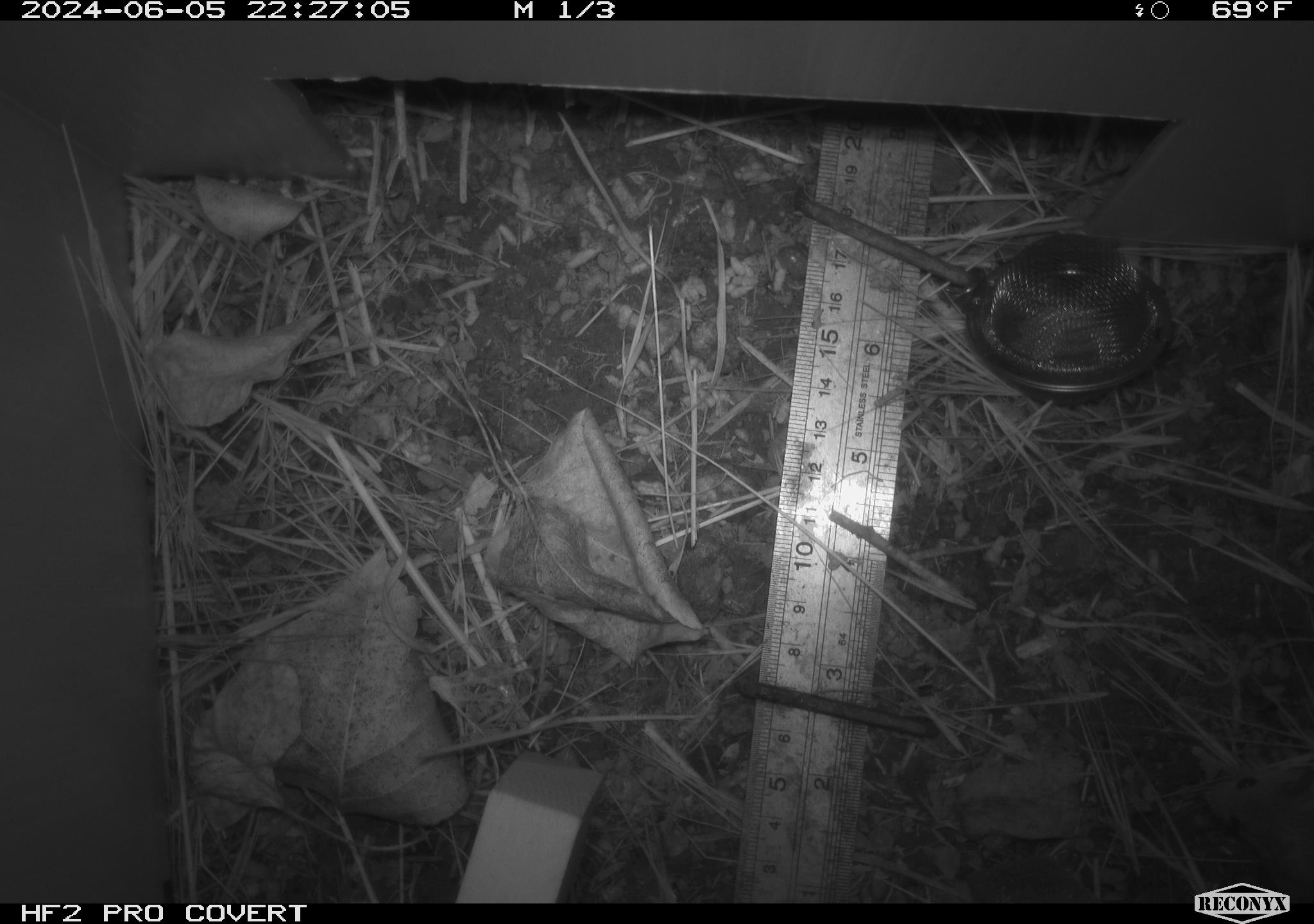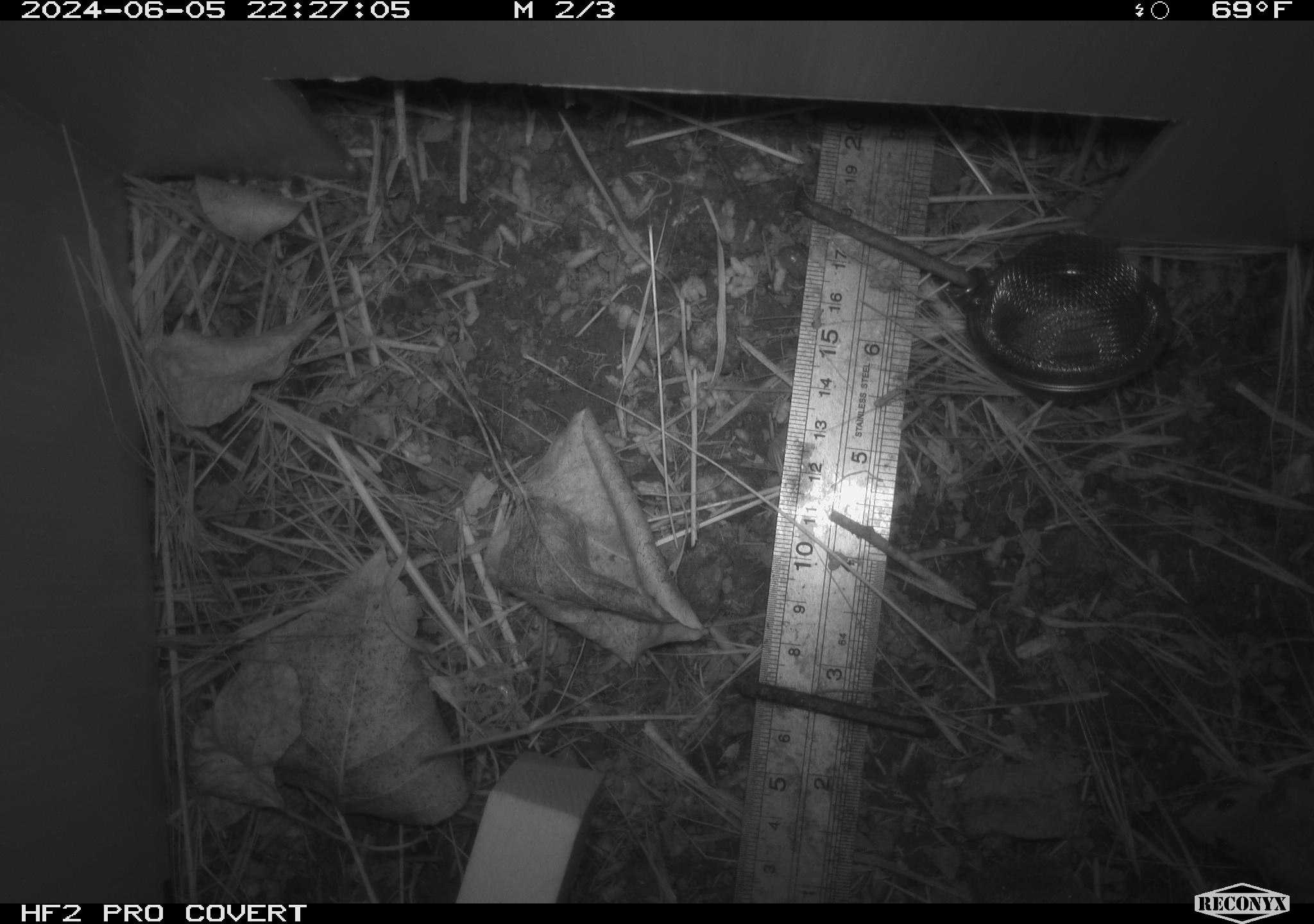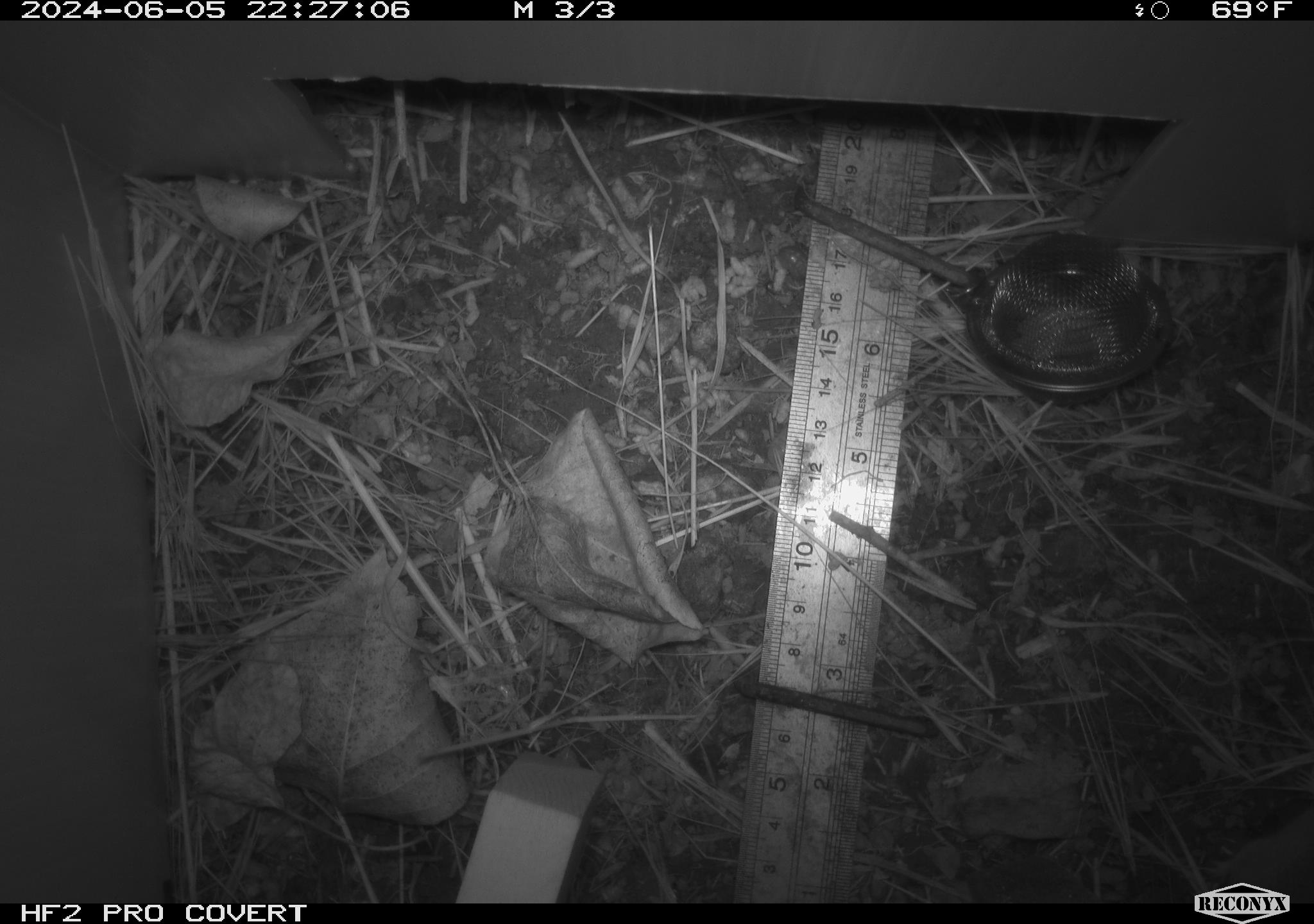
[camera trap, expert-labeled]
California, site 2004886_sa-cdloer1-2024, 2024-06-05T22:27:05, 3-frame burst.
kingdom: Animalia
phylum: Chordata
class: Mammalia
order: Rodentia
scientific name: Rodentia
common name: mouse species